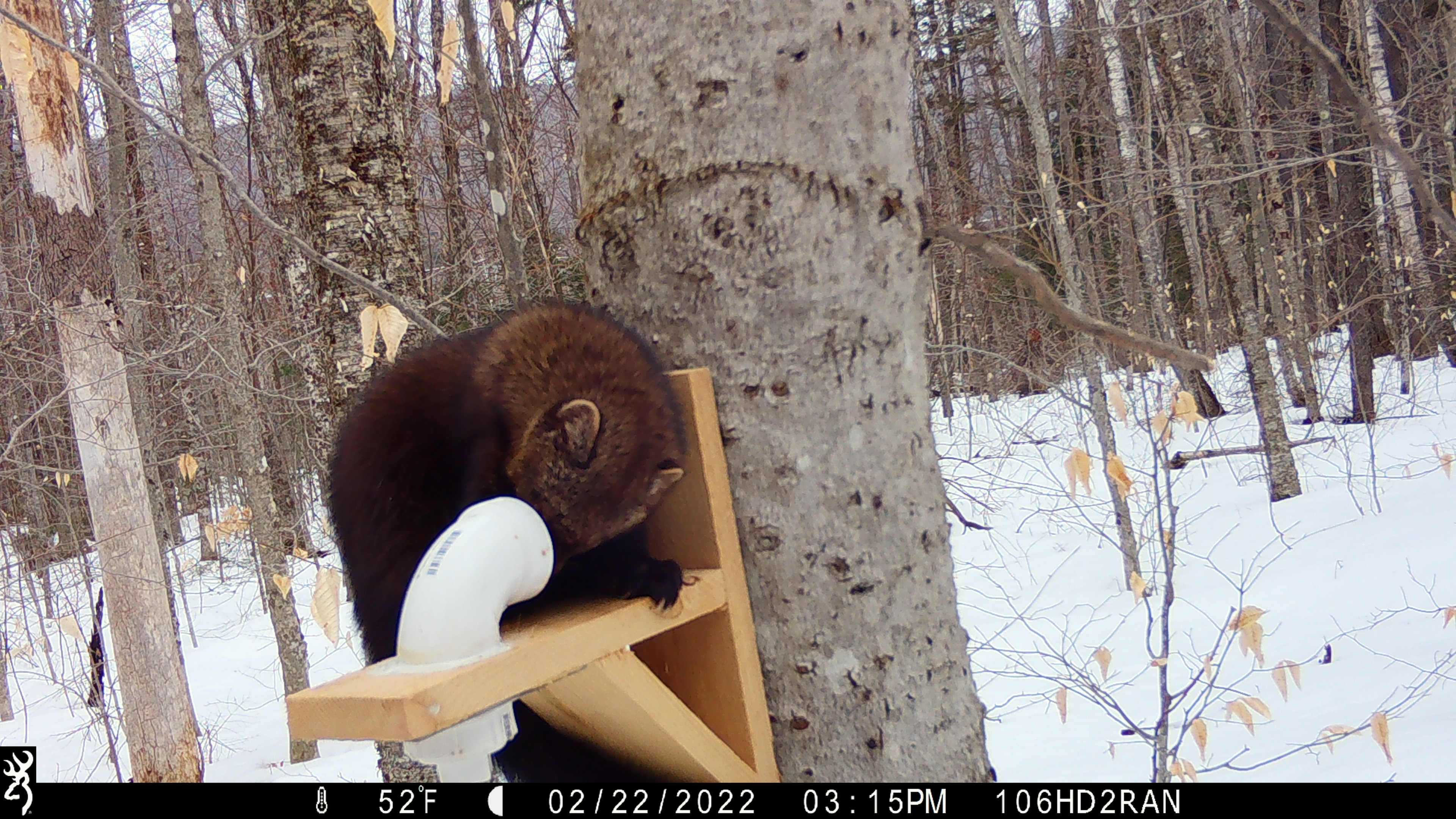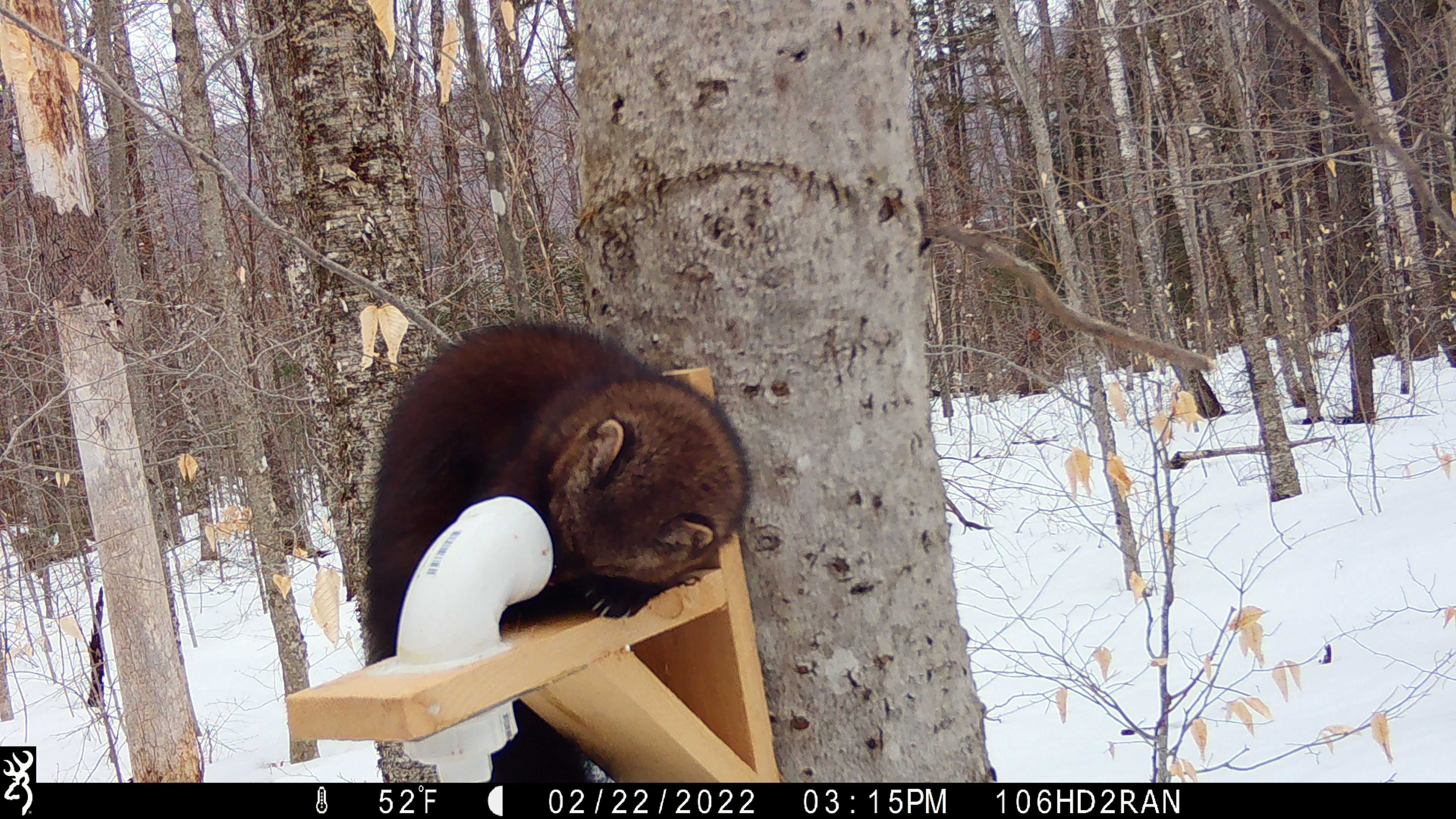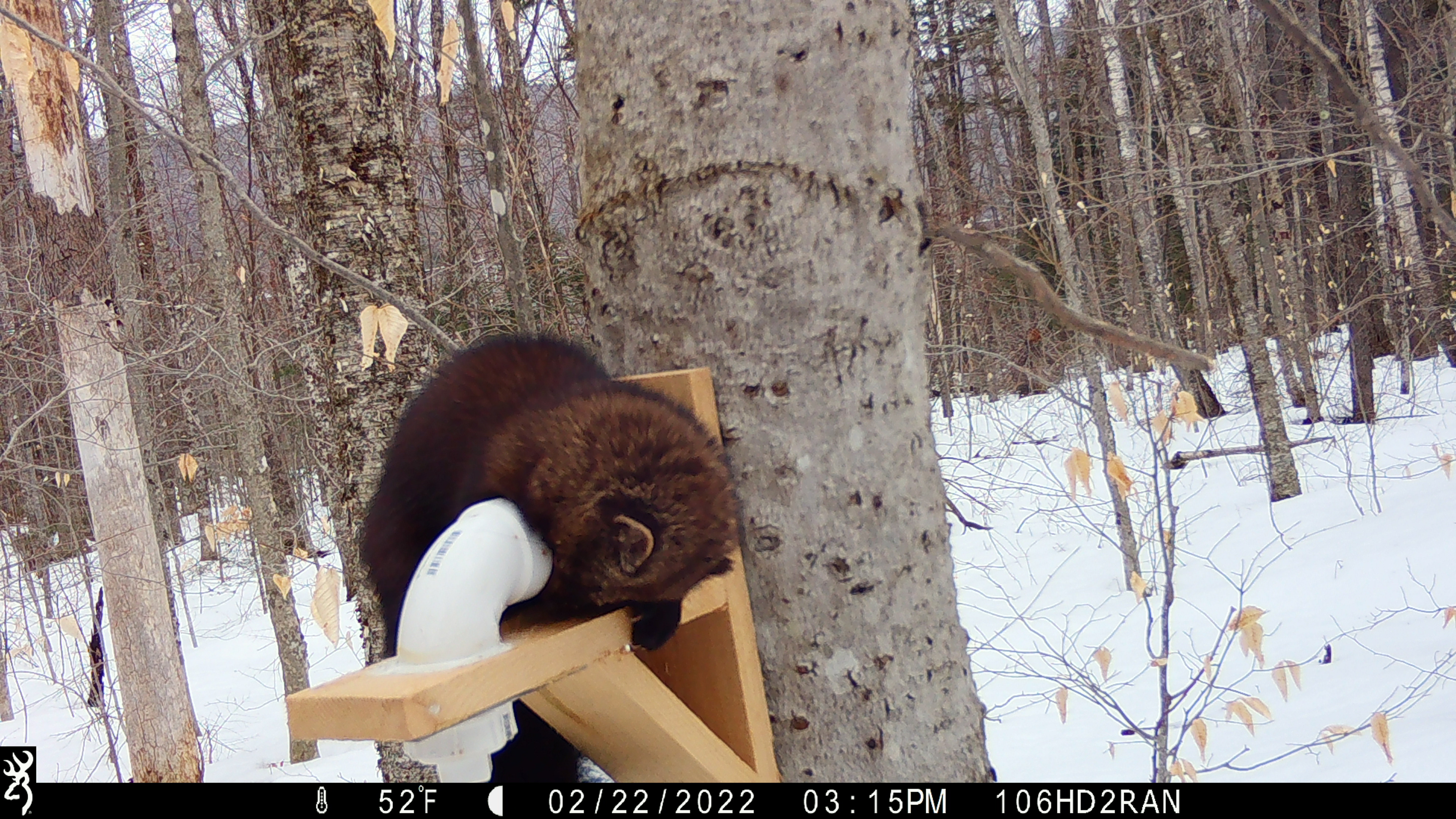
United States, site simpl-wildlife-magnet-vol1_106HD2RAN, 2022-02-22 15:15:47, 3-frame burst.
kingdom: Animalia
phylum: Chordata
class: Mammalia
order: Carnivora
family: Mustelidae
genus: Pekania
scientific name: Pekania pennanti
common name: fisher